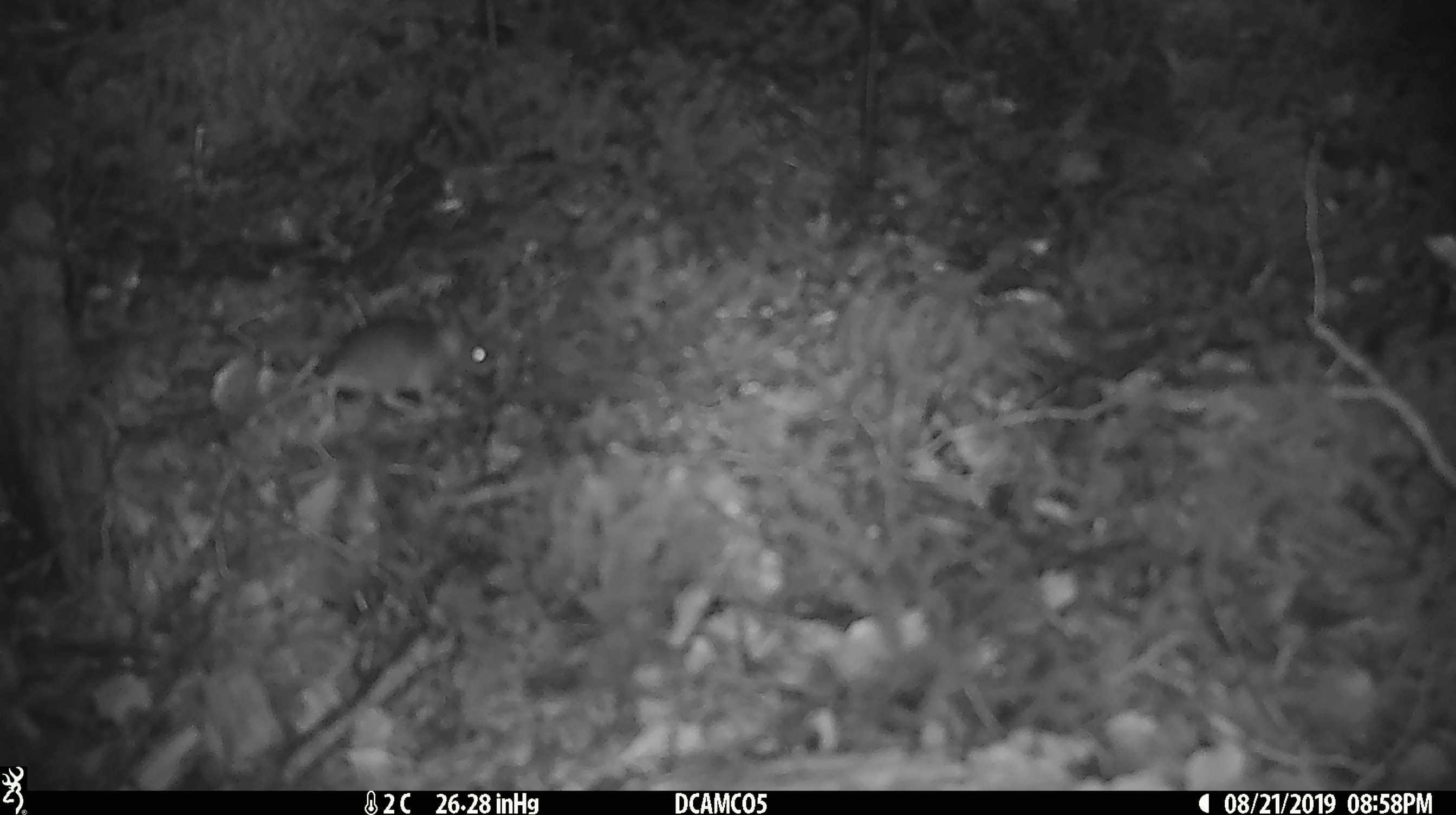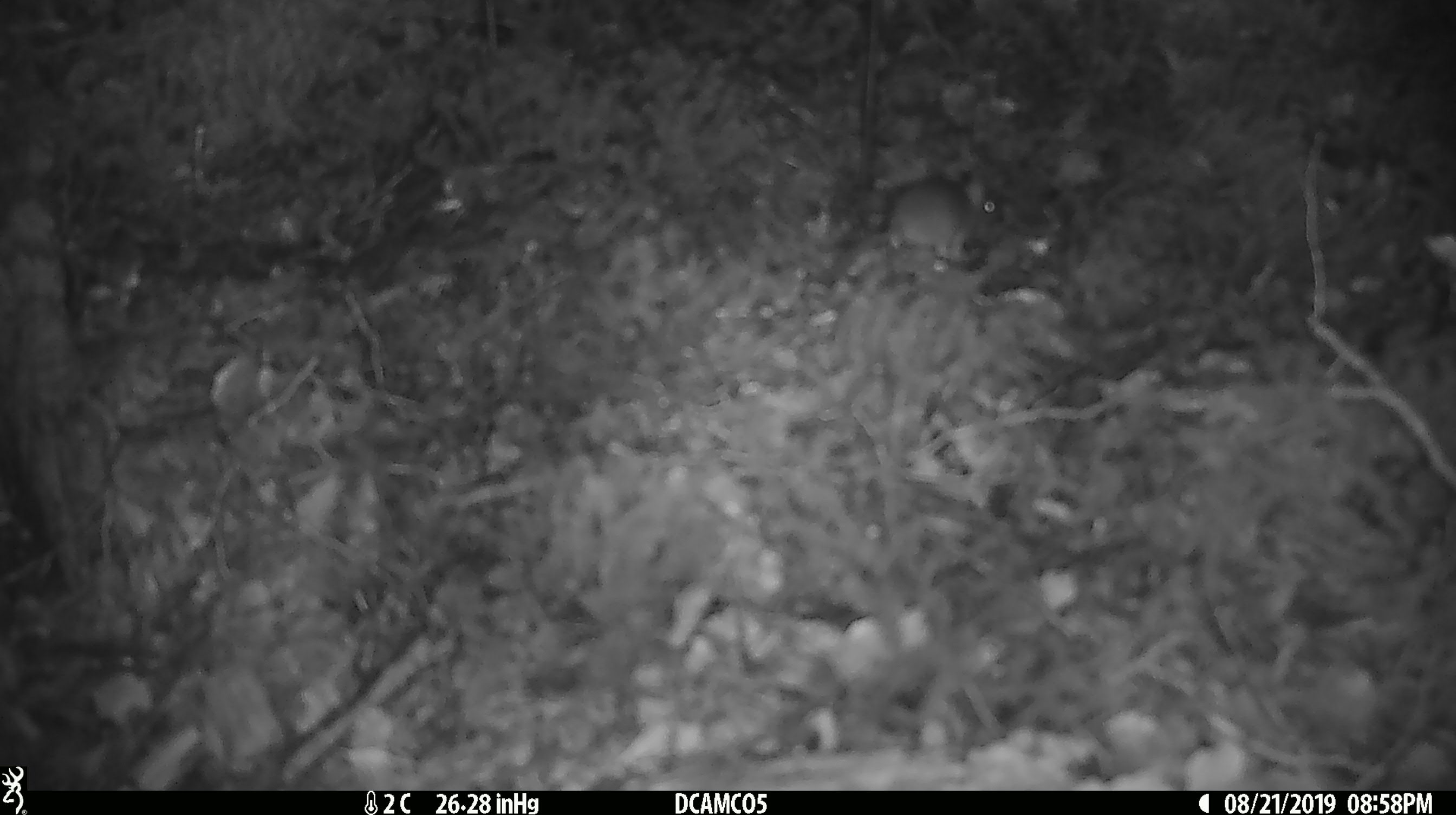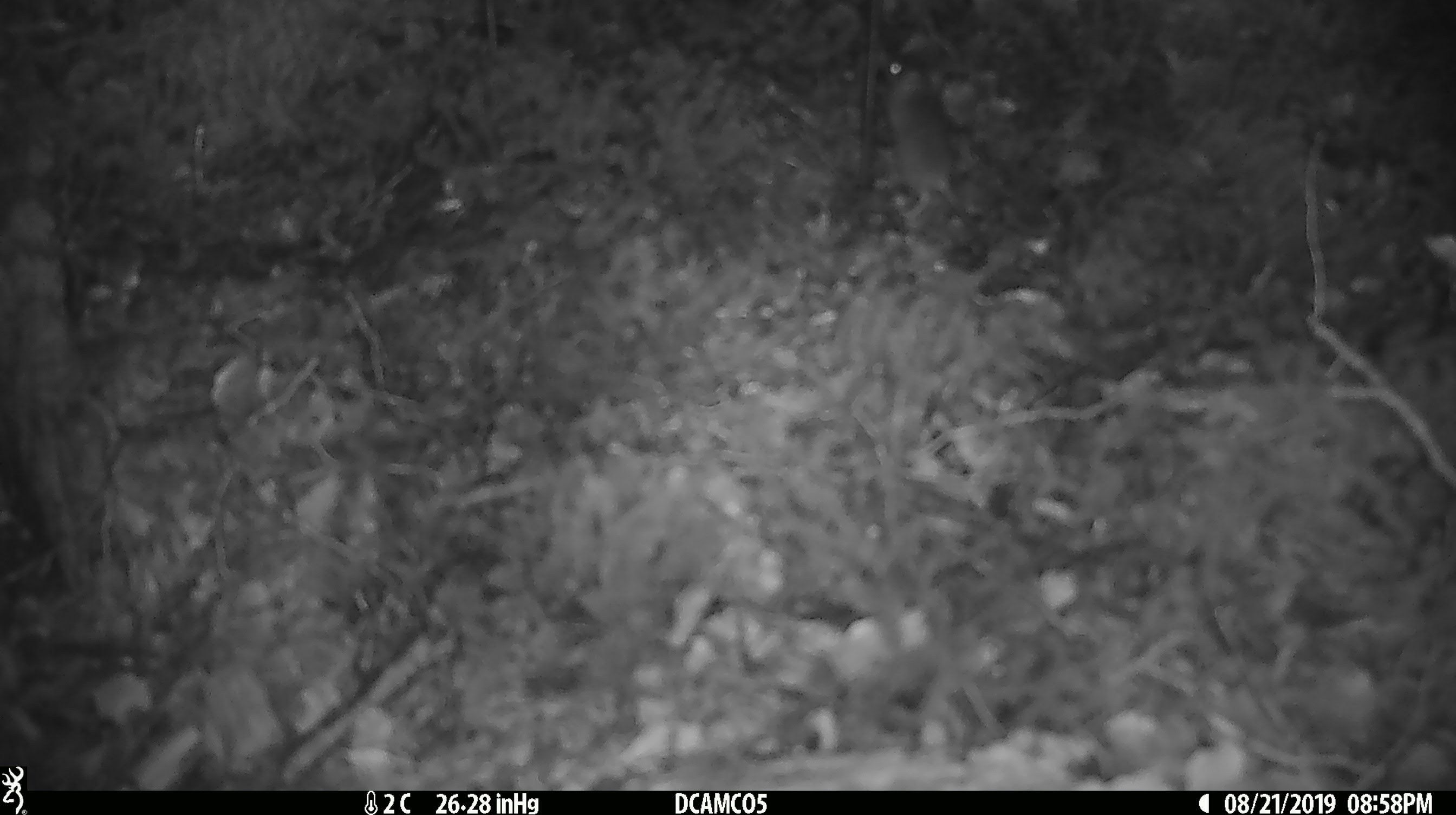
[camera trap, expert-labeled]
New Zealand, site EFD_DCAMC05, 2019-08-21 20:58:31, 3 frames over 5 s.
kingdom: Animalia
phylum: Chordata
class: Mammalia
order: Rodentia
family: Muridae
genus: Mus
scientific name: Mus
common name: mouse